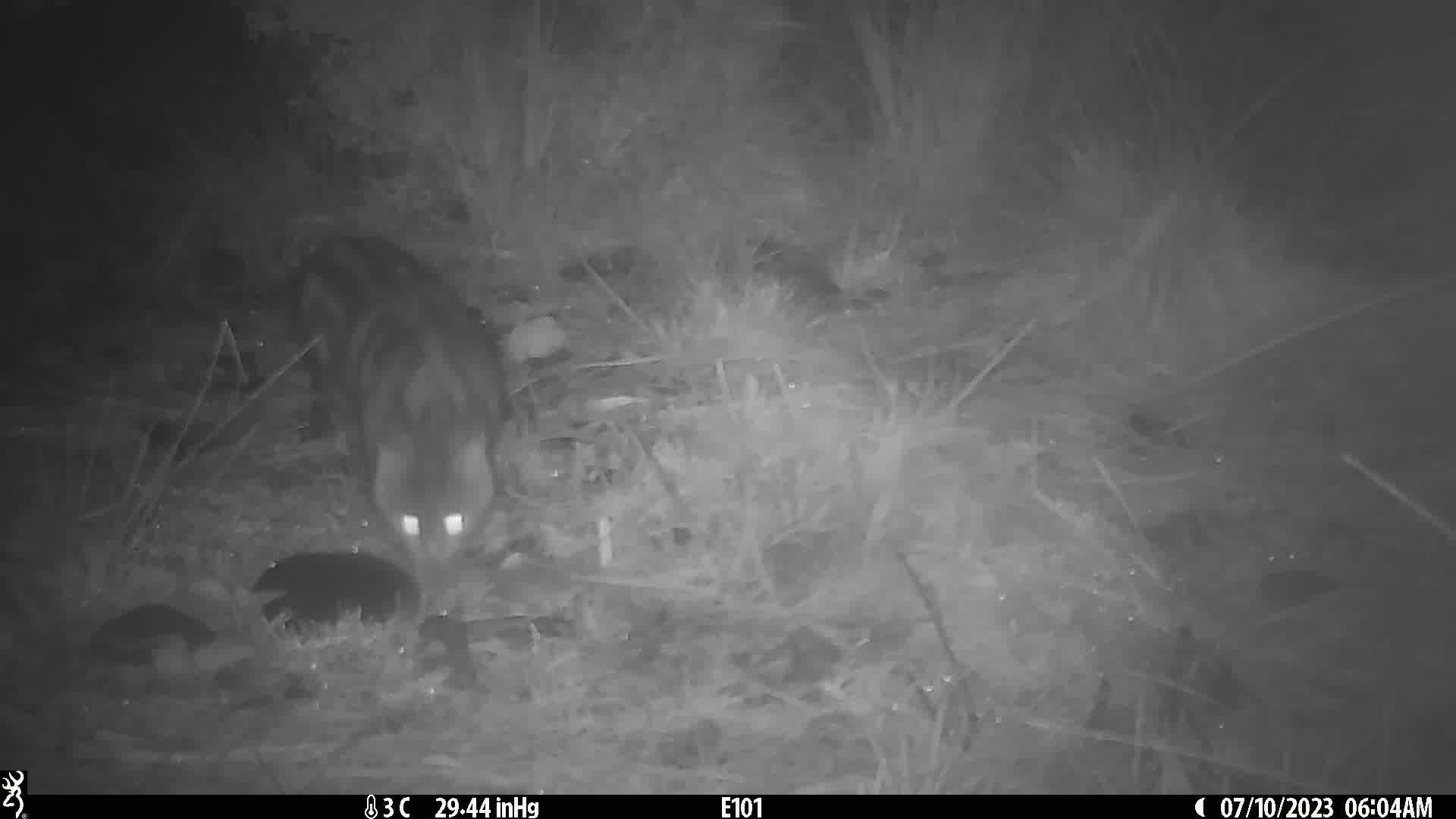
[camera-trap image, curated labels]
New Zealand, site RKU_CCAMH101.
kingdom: Animalia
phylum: Chordata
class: Mammalia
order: Carnivora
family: Felidae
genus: Felis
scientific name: Felis catus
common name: domestic cat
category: cat